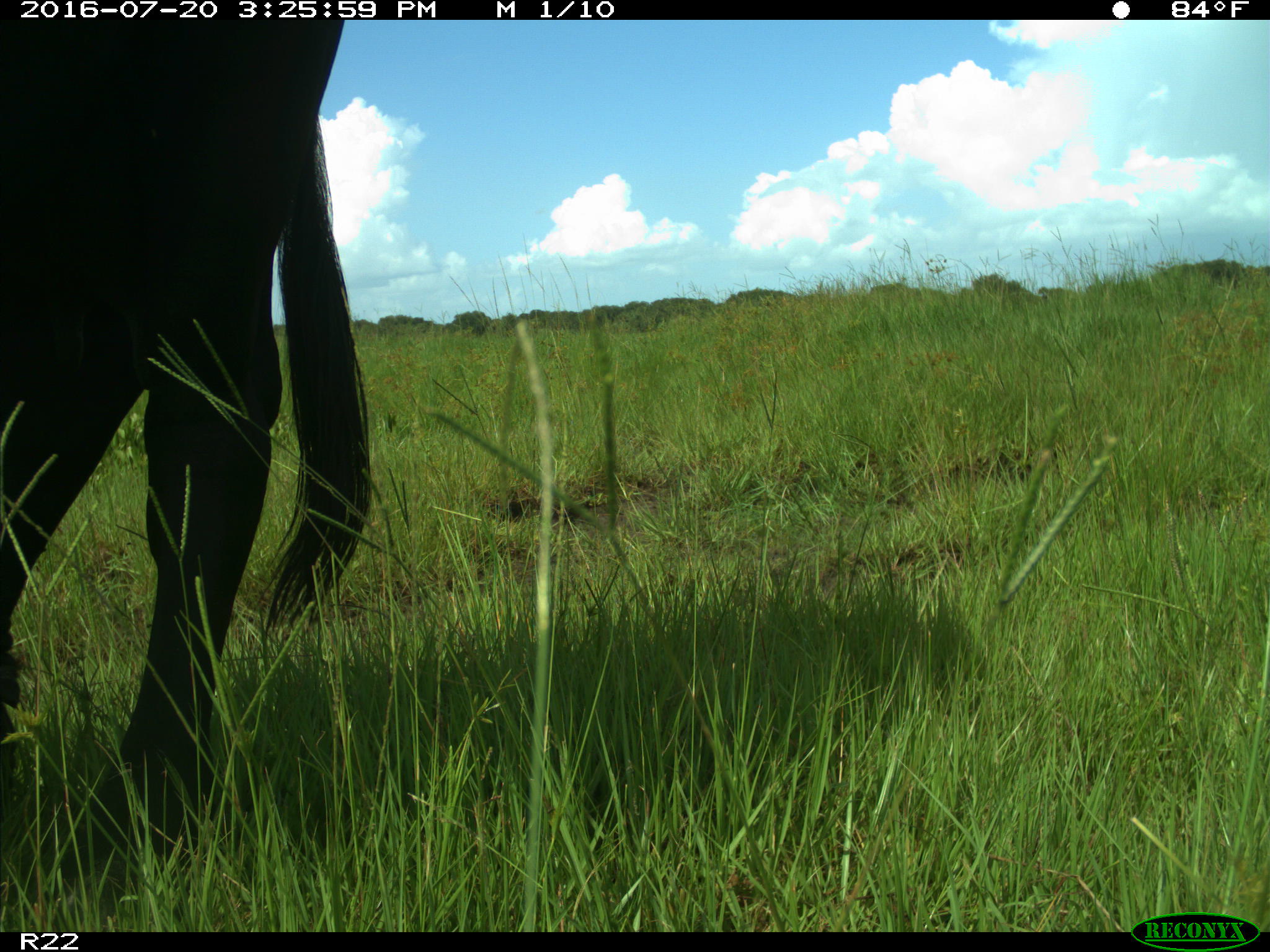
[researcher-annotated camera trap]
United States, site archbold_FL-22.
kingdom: Animalia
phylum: Chordata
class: Mammalia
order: Artiodactyla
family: Bovidae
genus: Bos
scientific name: Bos taurus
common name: domestic cow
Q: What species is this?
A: Bos taurus (domestic cow).